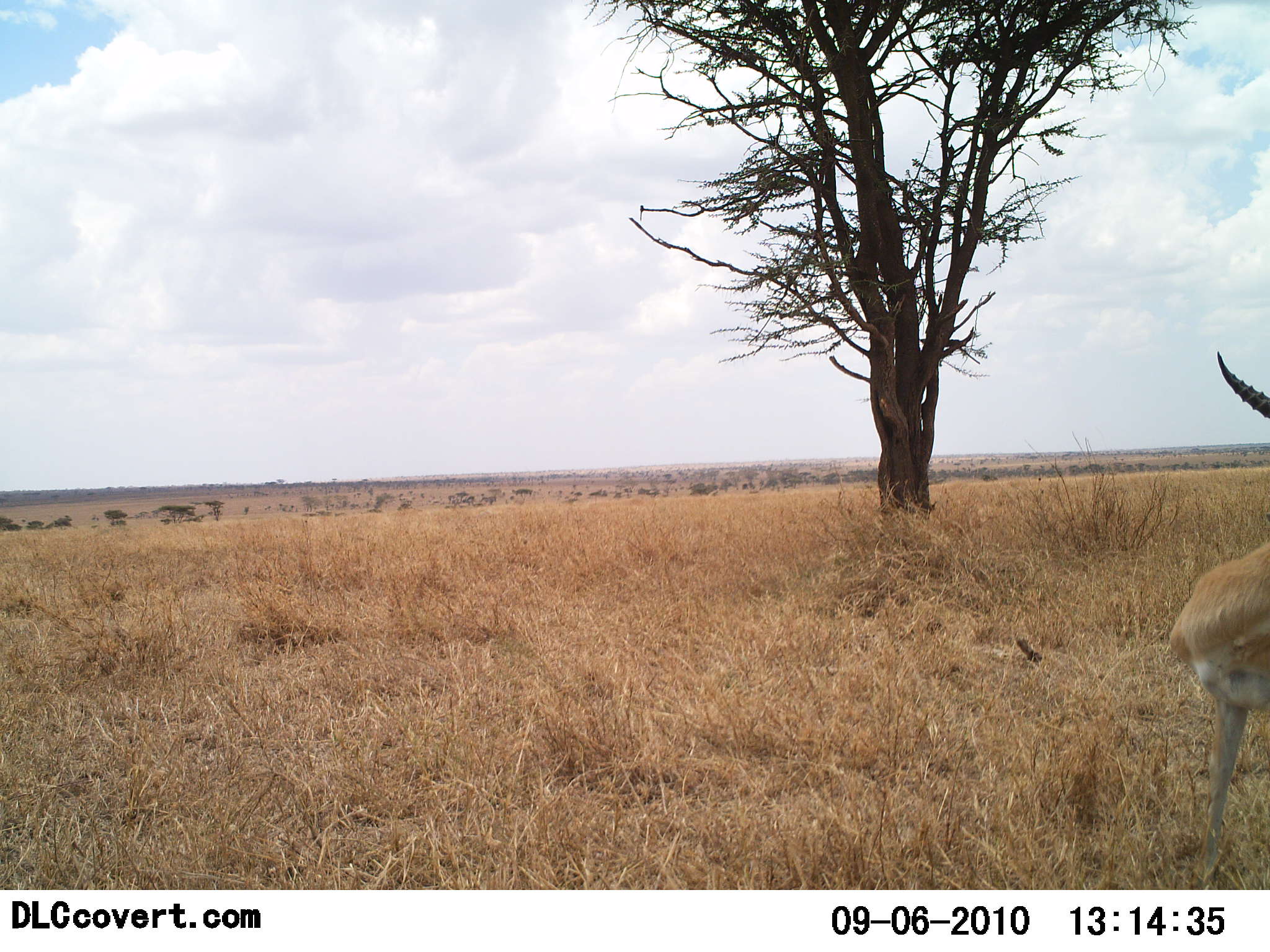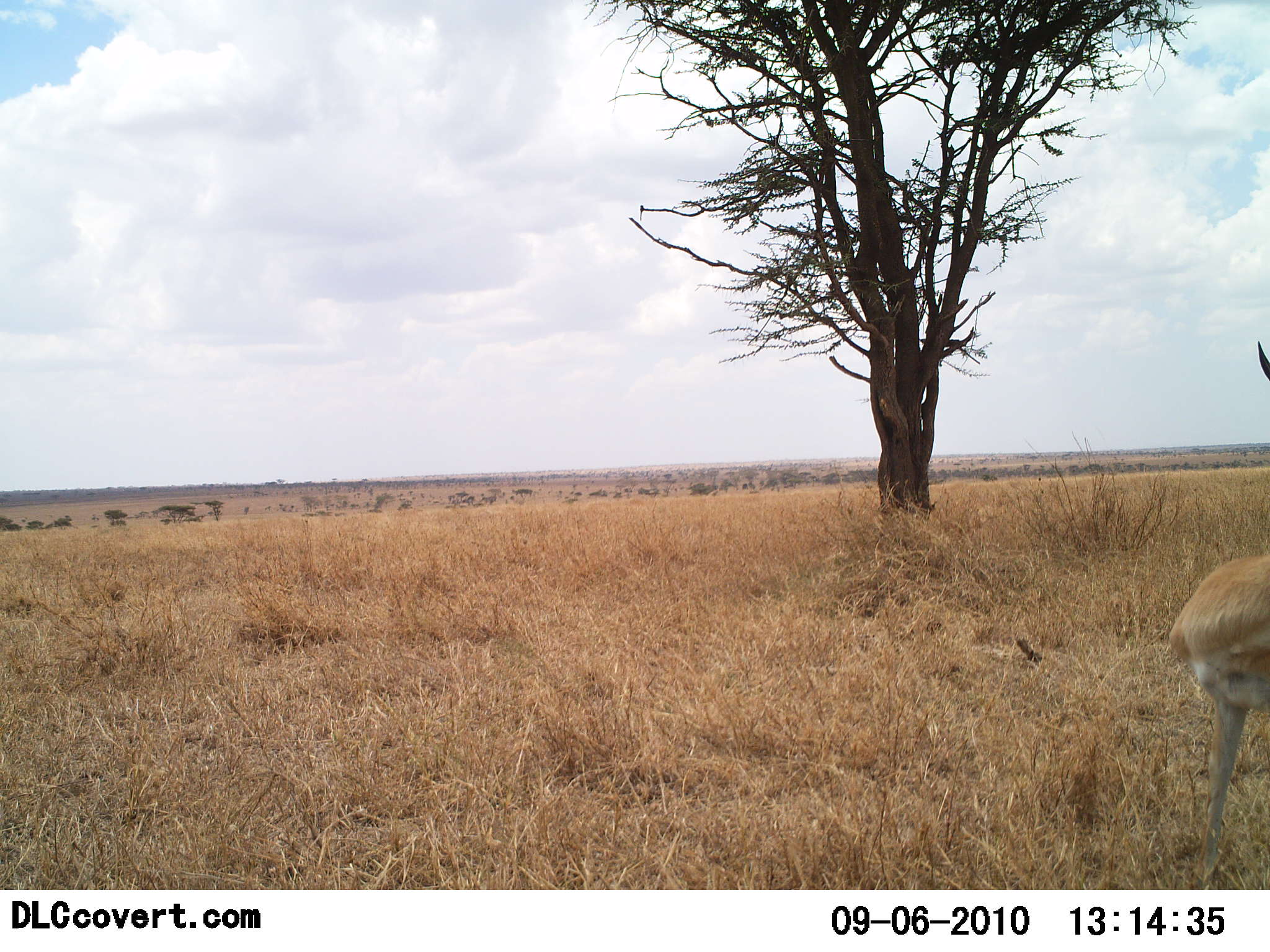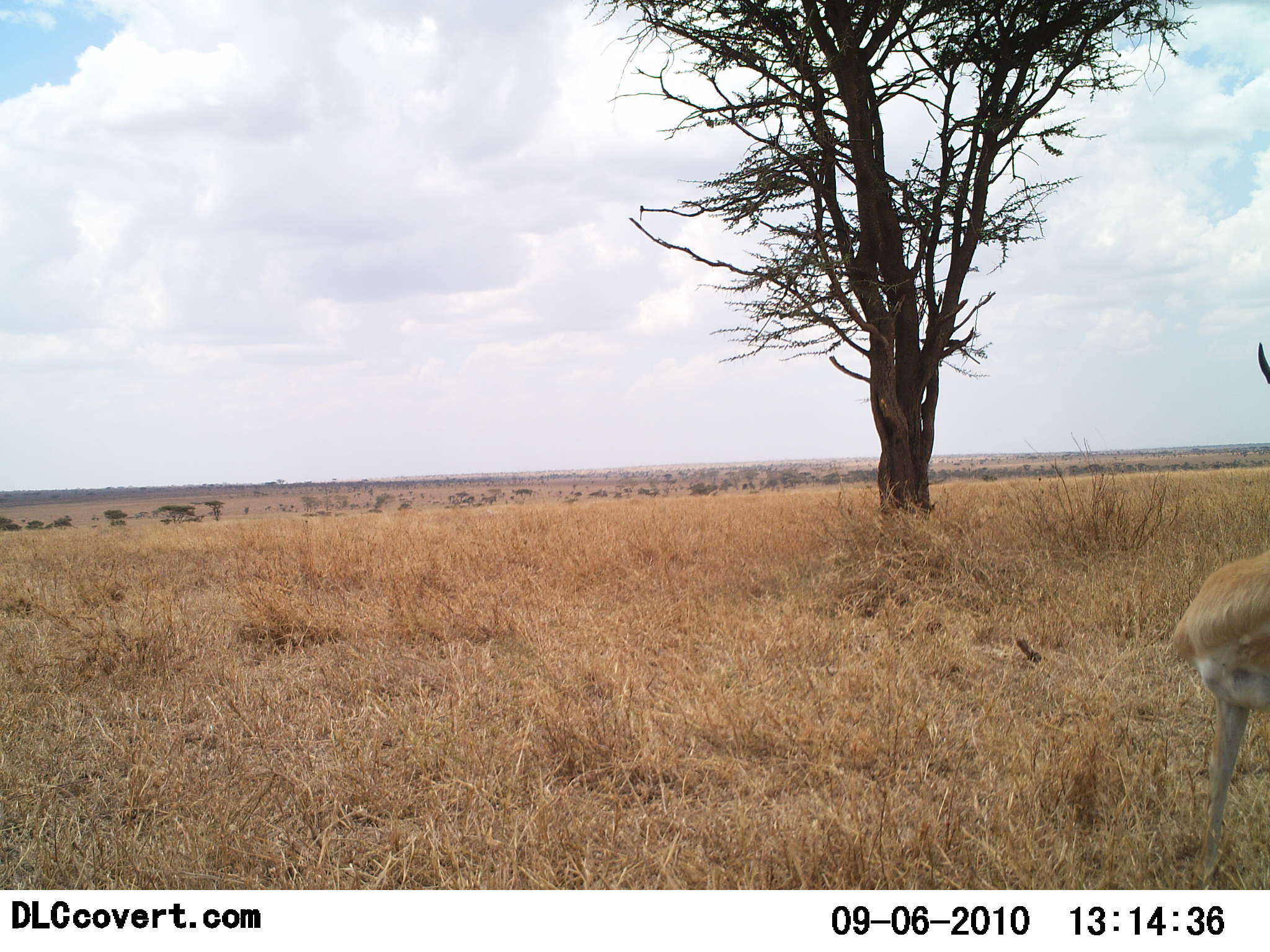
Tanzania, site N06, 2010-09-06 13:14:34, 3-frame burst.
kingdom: Animalia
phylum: Chordata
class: Mammalia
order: Artiodactyla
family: Bovidae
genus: Eudorcas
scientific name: Eudorcas thomsonii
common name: thomson's gazelle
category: gazellethomsons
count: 1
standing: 100%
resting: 0%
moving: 9%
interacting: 0%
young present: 0%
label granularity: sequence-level